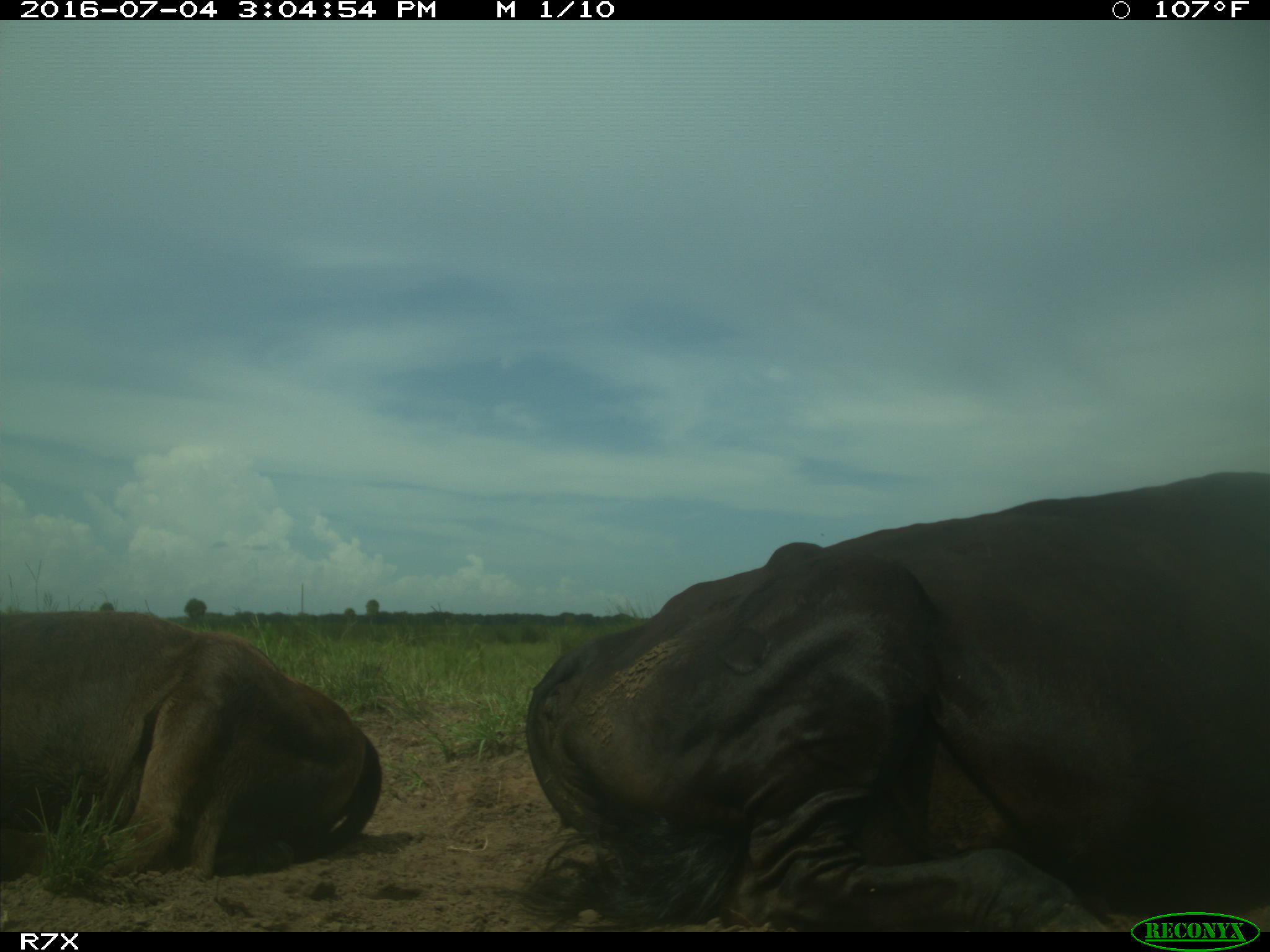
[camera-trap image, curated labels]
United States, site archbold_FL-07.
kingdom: Animalia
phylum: Chordata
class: Mammalia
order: Artiodactyla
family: Bovidae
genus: Bos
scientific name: Bos taurus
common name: domestic cow